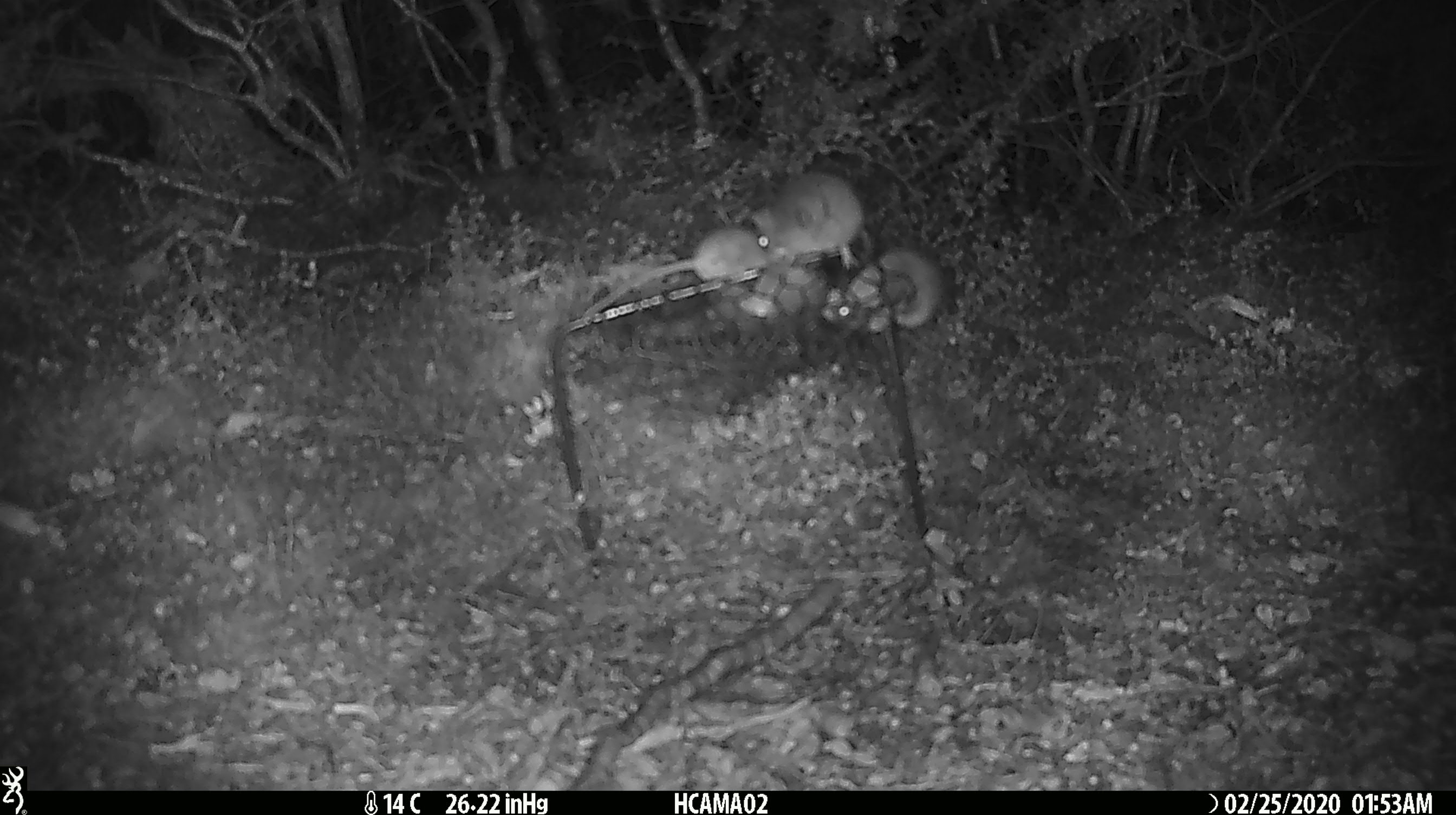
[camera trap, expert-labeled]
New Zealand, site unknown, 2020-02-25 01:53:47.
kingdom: Animalia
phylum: Chordata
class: Mammalia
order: Rodentia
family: Muridae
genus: Mus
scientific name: Mus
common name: mouse